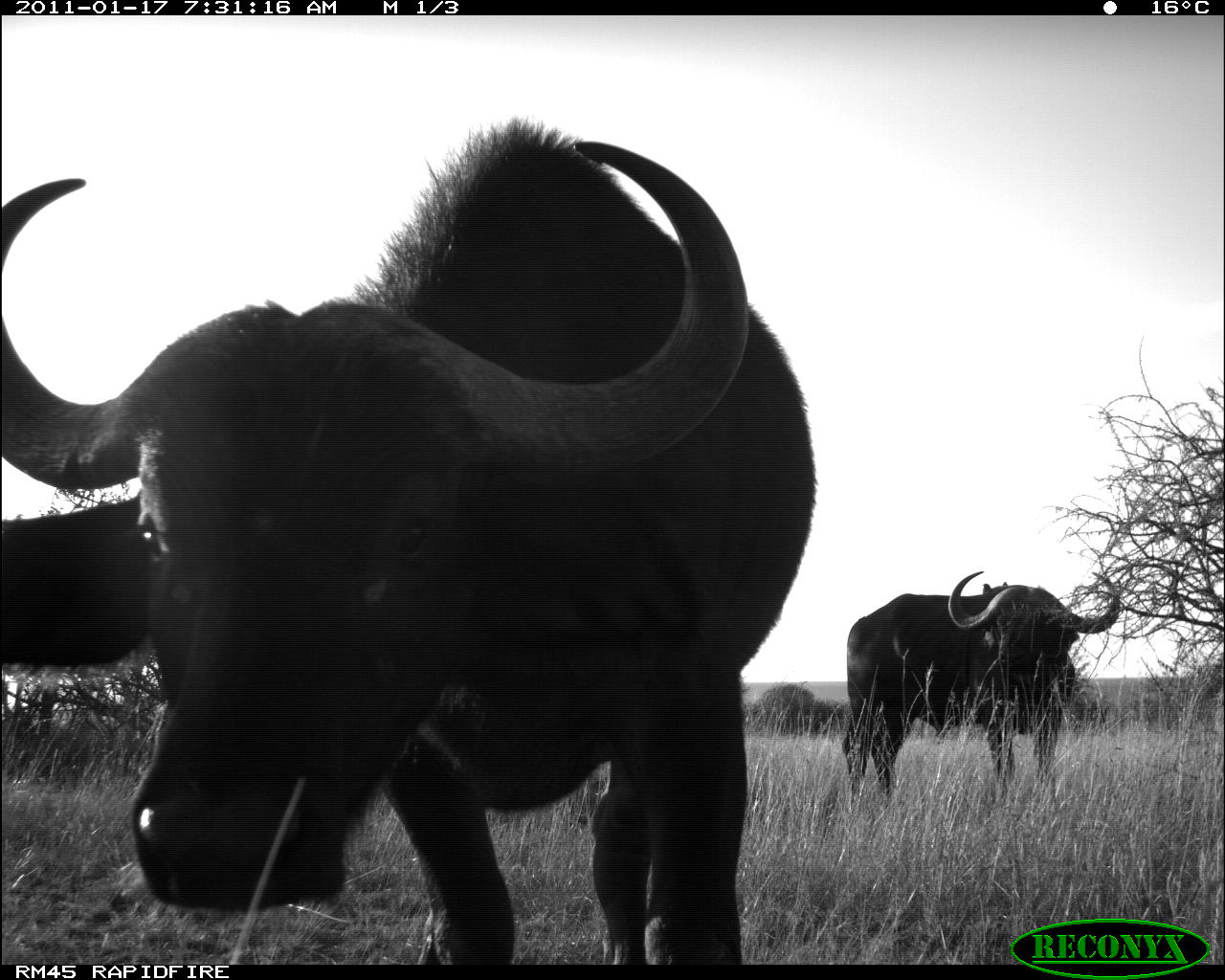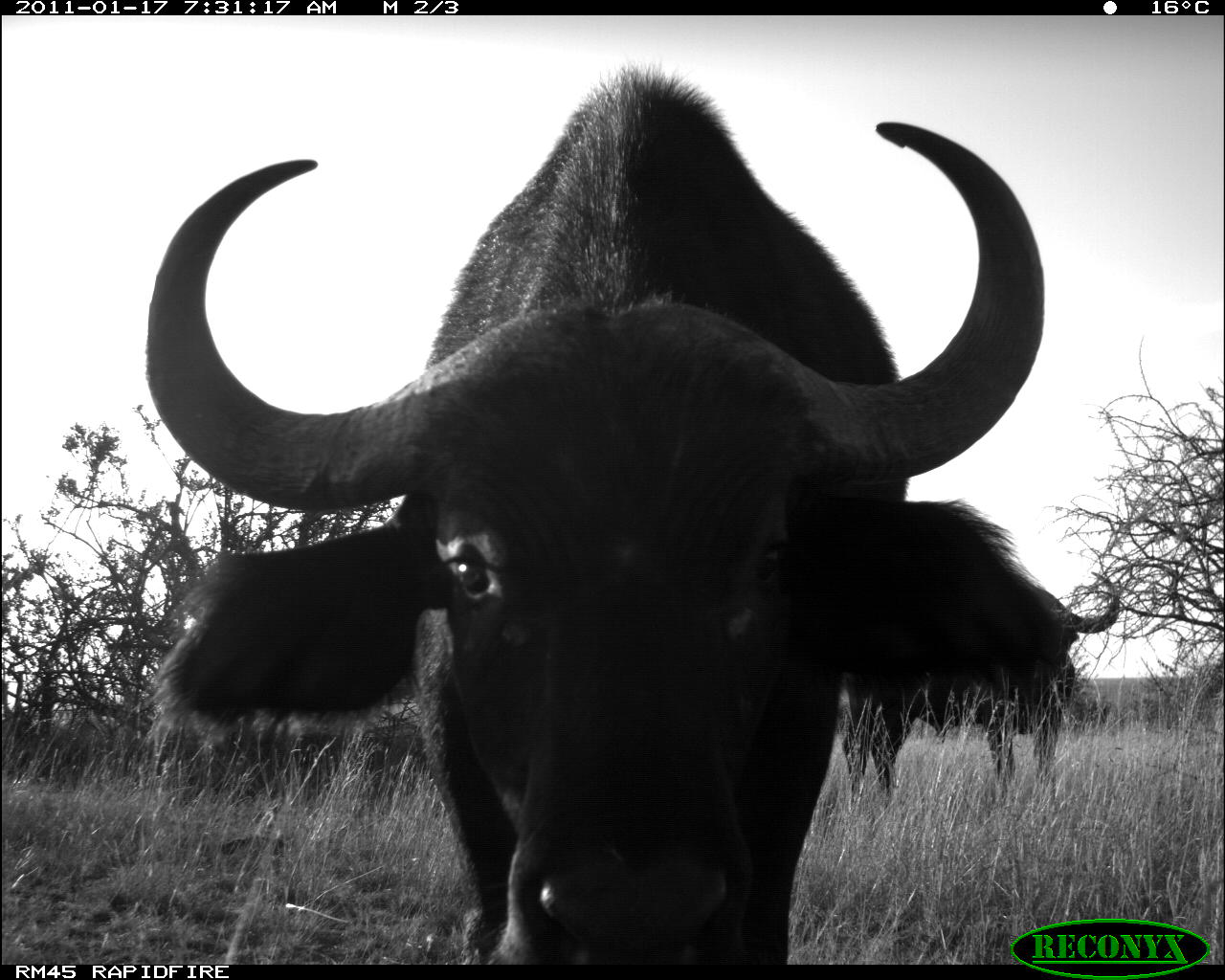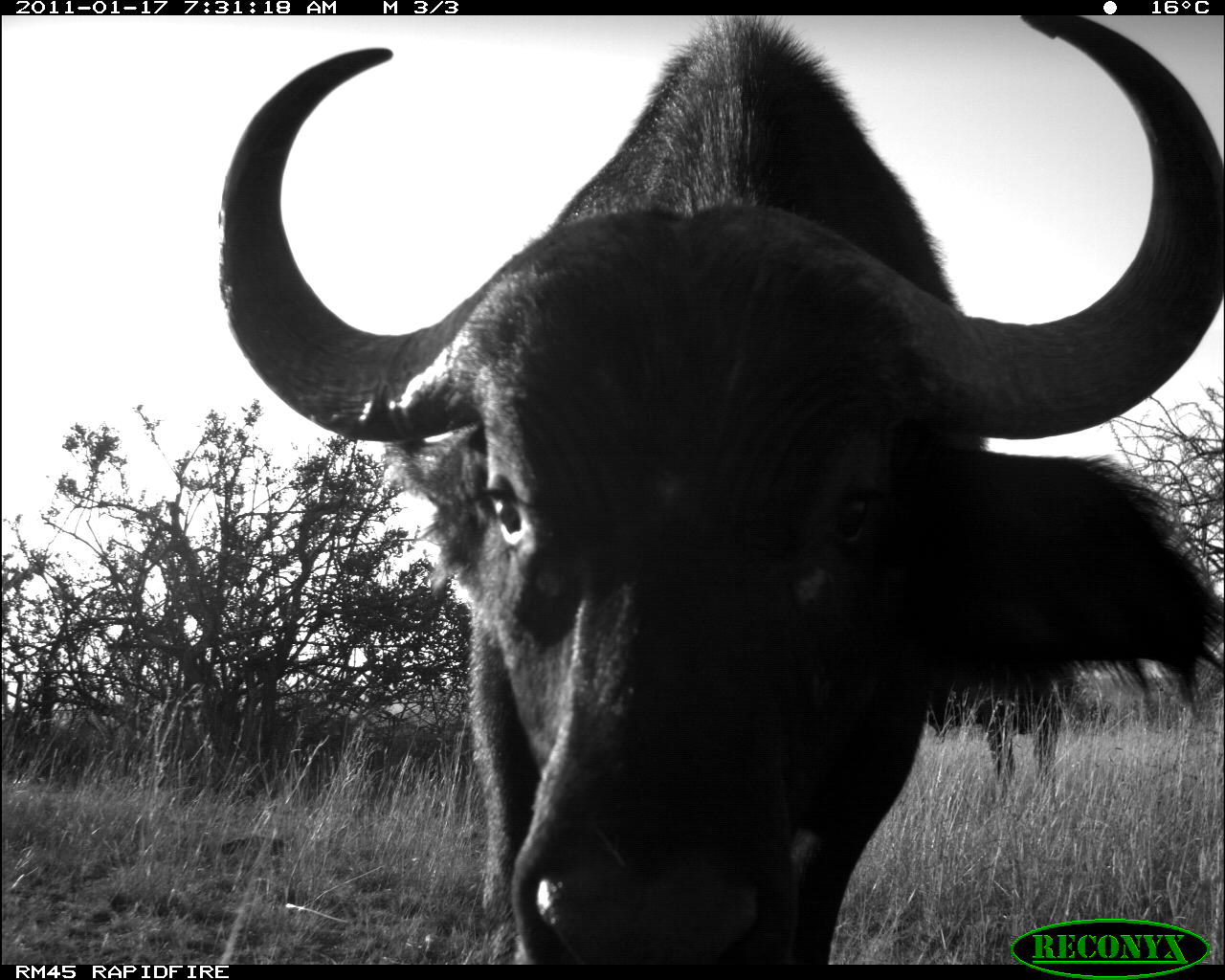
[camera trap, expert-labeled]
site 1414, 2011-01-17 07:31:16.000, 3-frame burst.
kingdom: Animalia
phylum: Chordata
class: Mammalia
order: Artiodactyla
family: Bovidae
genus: Syncerus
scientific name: Syncerus caffer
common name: african buffalo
Syncerus caffer (african buffalo), count 2.